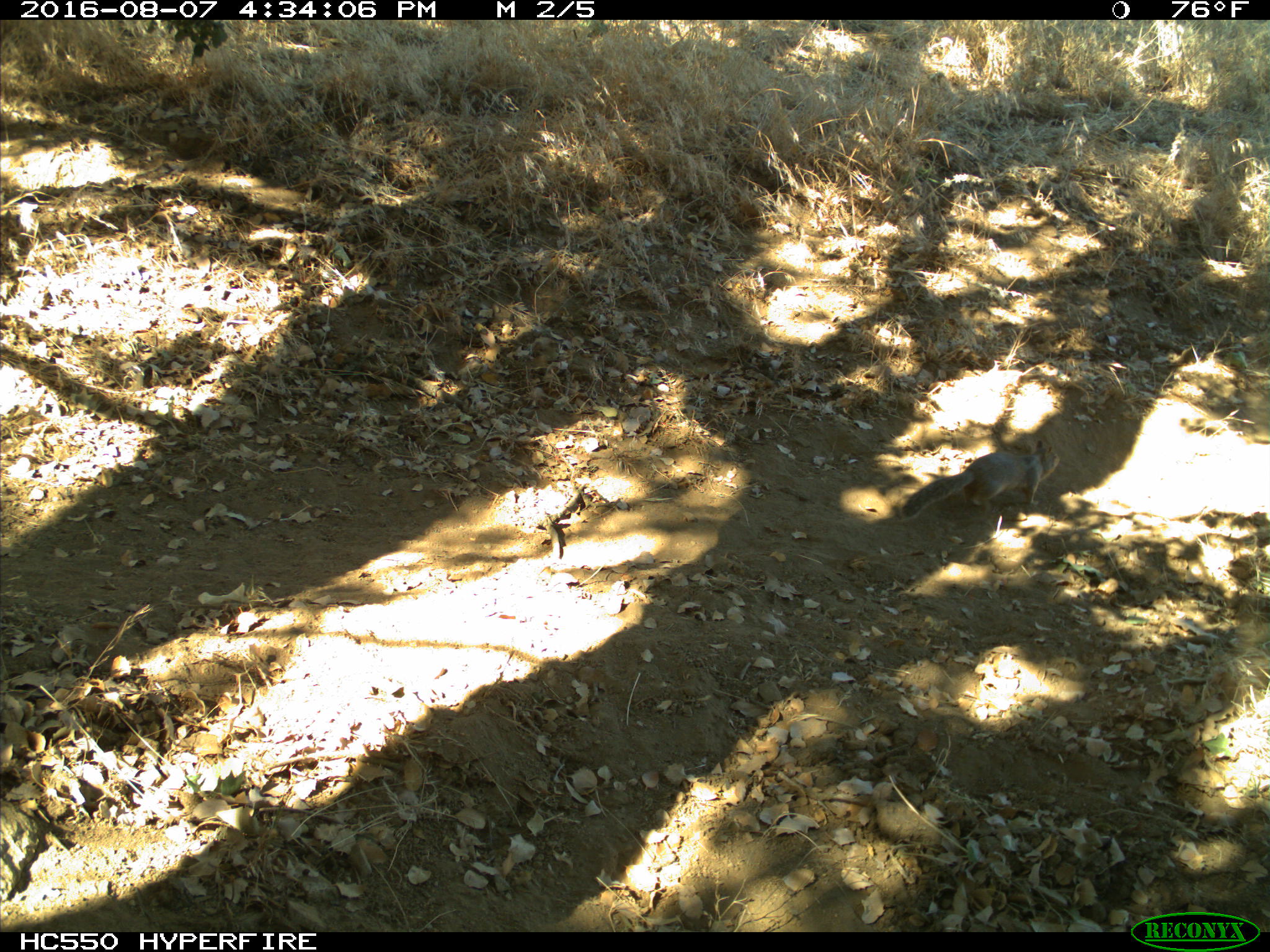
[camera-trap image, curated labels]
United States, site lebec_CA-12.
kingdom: Animalia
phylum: Chordata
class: Mammalia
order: Rodentia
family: Sciuridae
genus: Otospermophilus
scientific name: Otospermophilus beecheyi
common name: california ground squirrel